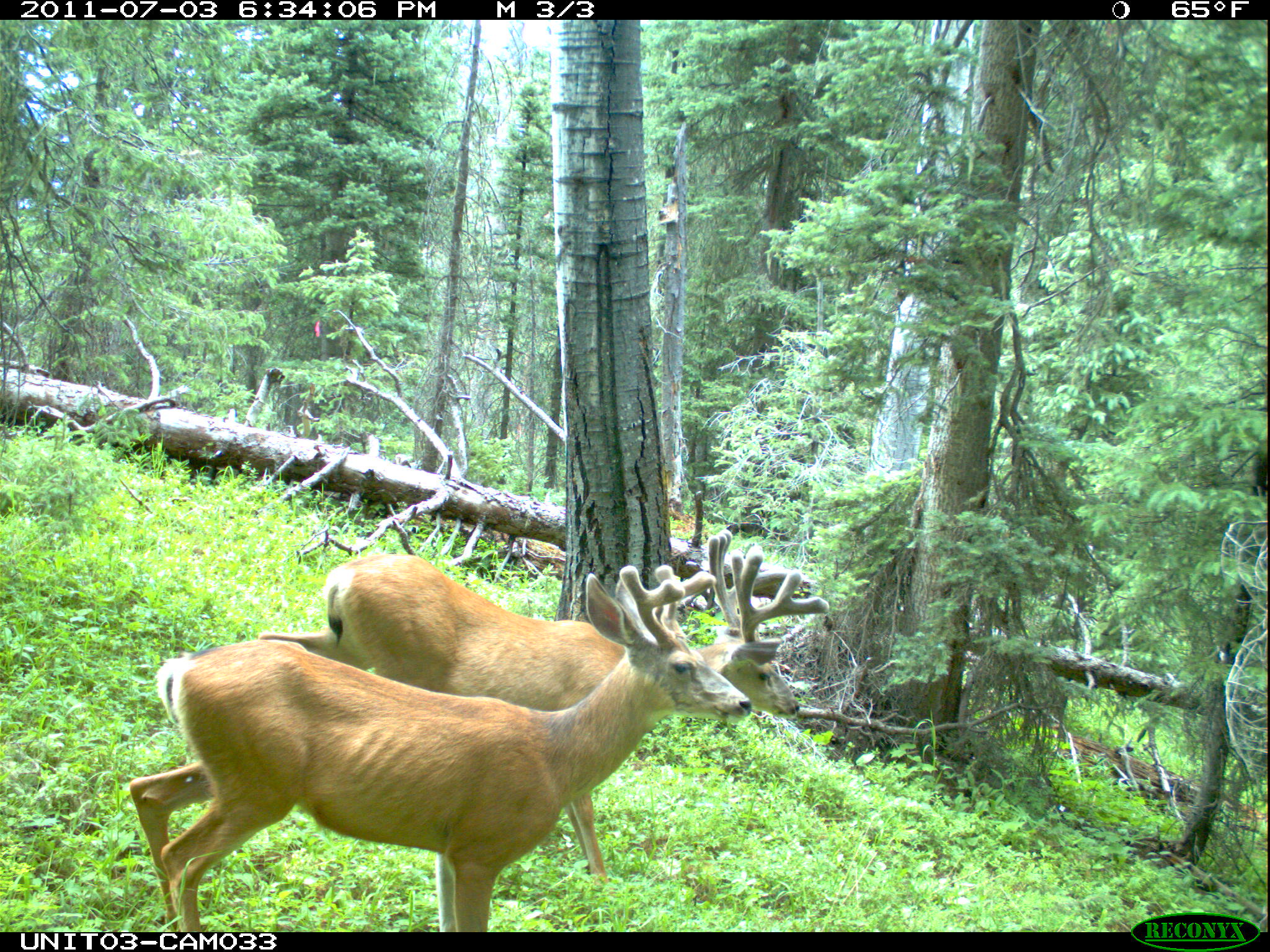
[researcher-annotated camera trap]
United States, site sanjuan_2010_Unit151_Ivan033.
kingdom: Animalia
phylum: Chordata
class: Mammalia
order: Artiodactyla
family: Cervidae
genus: Odocoileus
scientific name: Odocoileus hemionus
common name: mule deer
Odocoileus hemionus (mule deer).